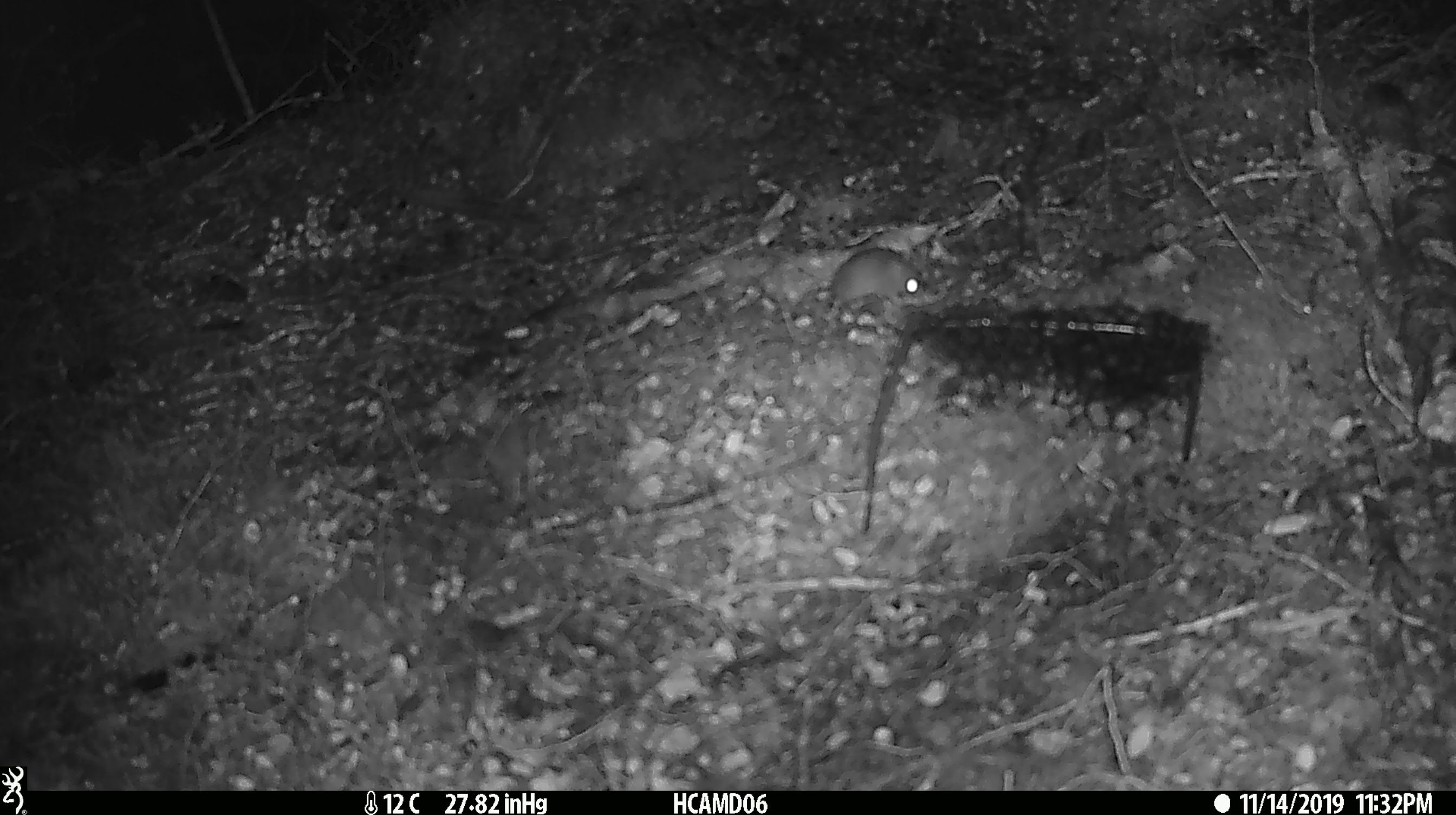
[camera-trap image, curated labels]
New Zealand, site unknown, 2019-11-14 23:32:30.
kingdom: Animalia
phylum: Chordata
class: Mammalia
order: Rodentia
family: Muridae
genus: Mus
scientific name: Mus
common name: mouse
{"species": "mouse (Mus)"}